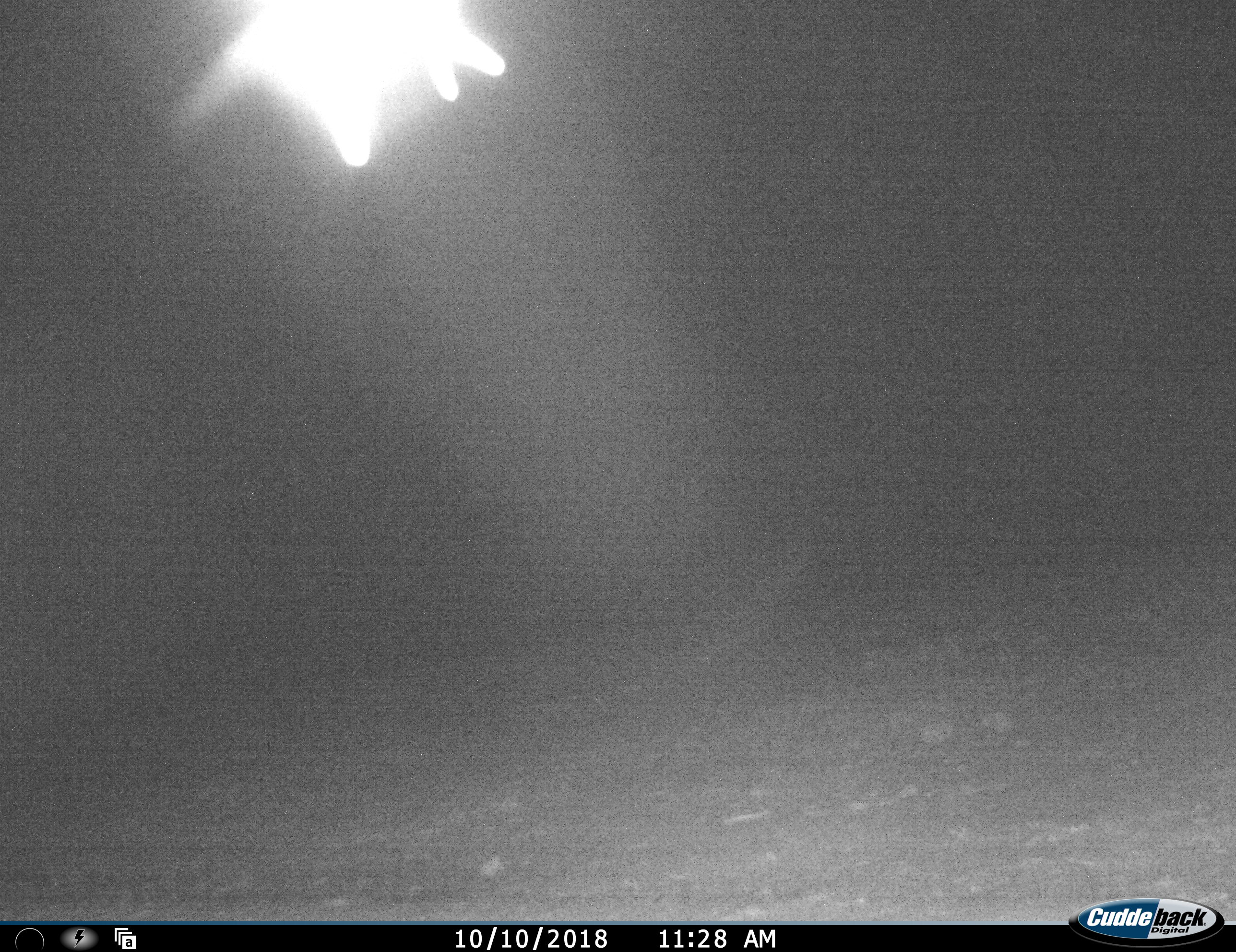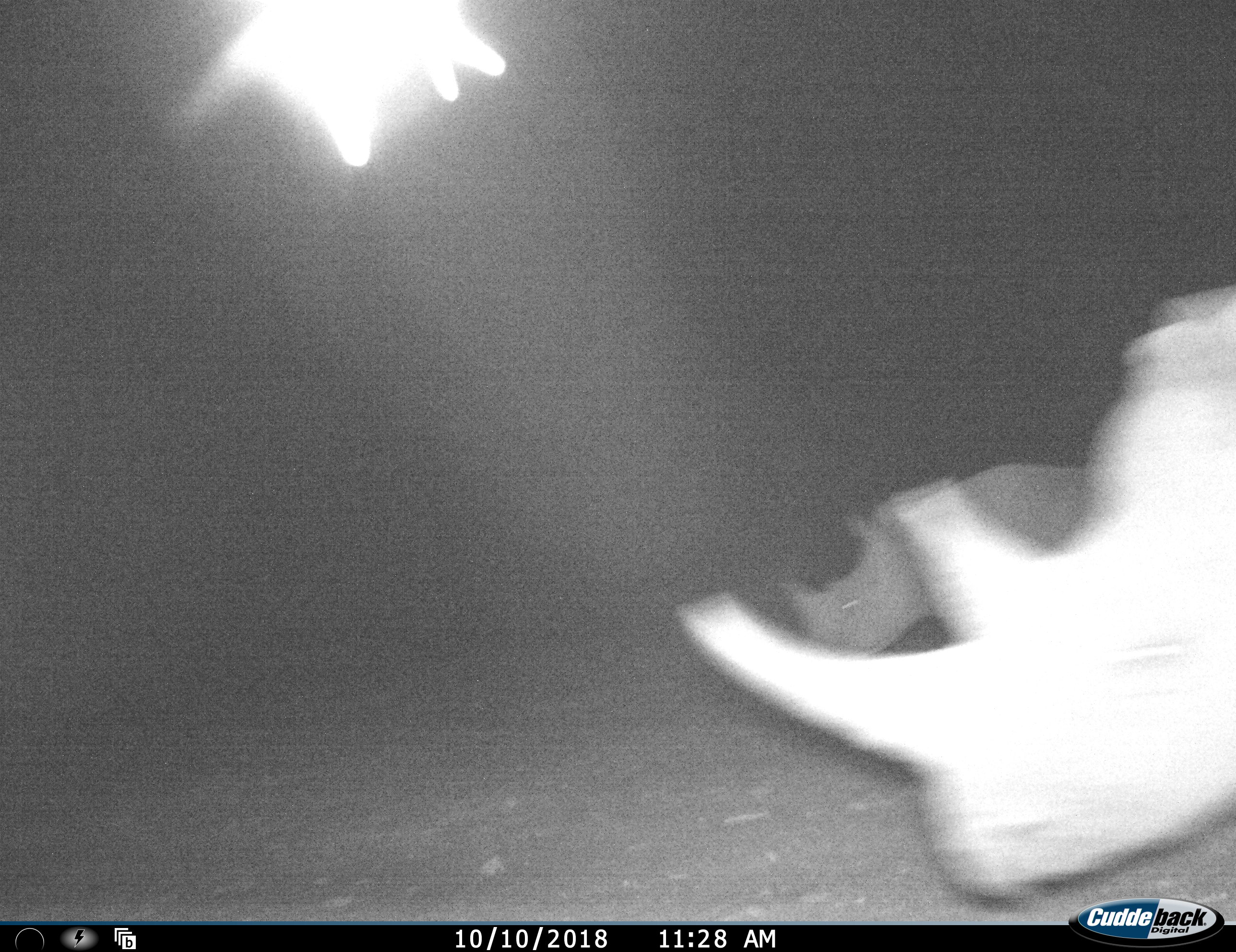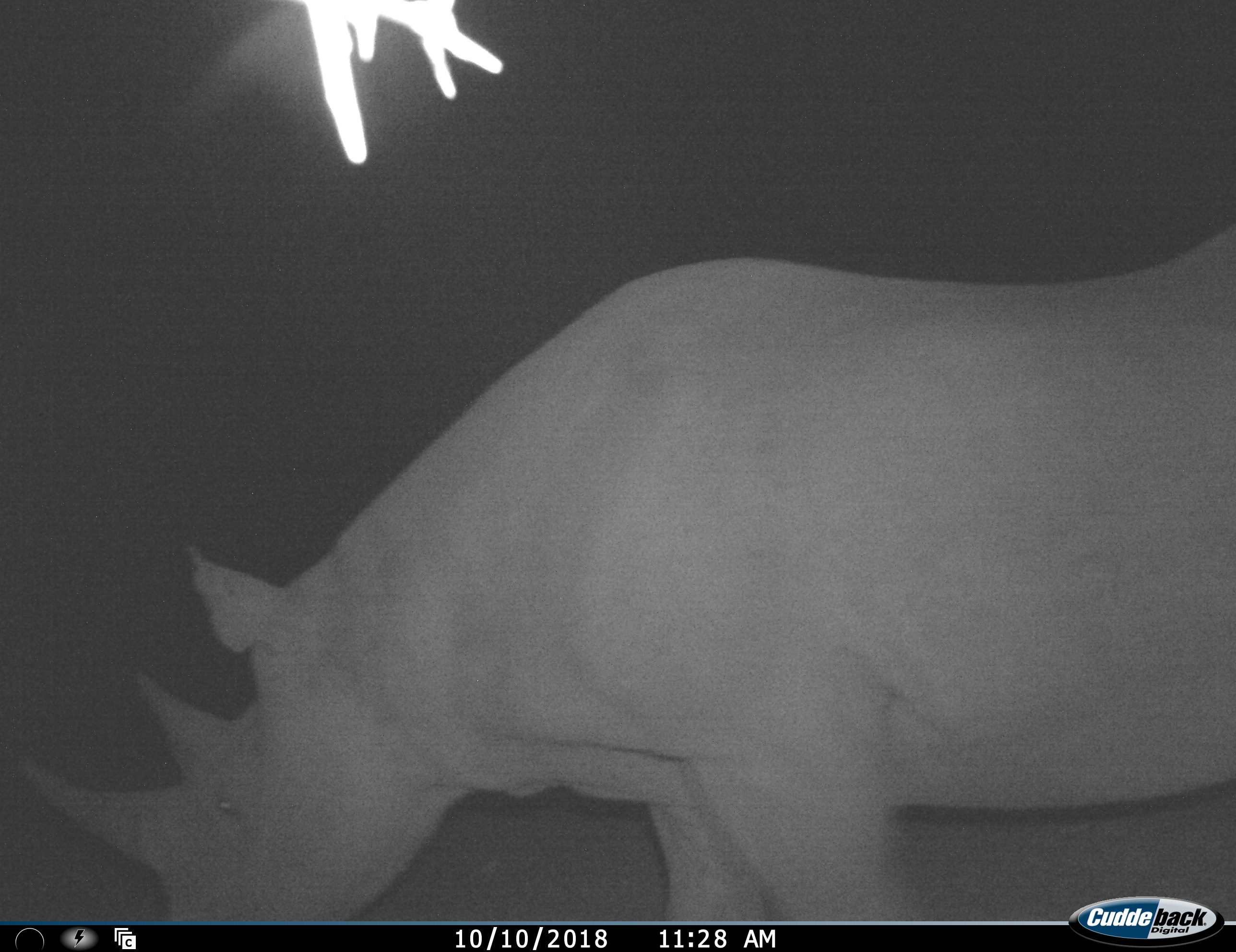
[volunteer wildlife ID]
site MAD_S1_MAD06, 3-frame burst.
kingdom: Animalia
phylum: Chordata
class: Mammalia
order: Perissodactyla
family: Rhinocerotidae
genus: Diceros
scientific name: Diceros bicornis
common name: black rhinoceros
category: rhinocerosblack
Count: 2.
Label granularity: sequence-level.